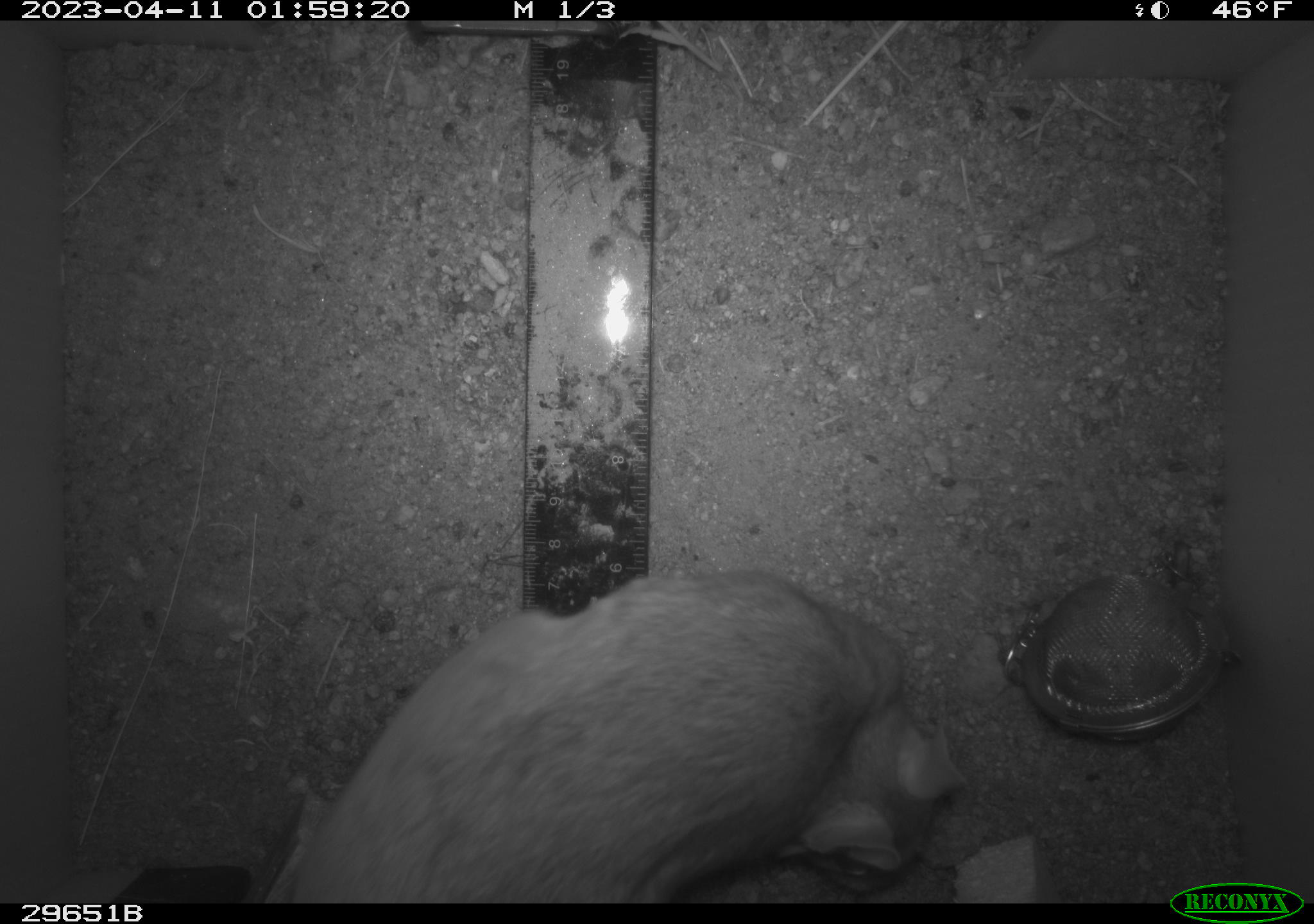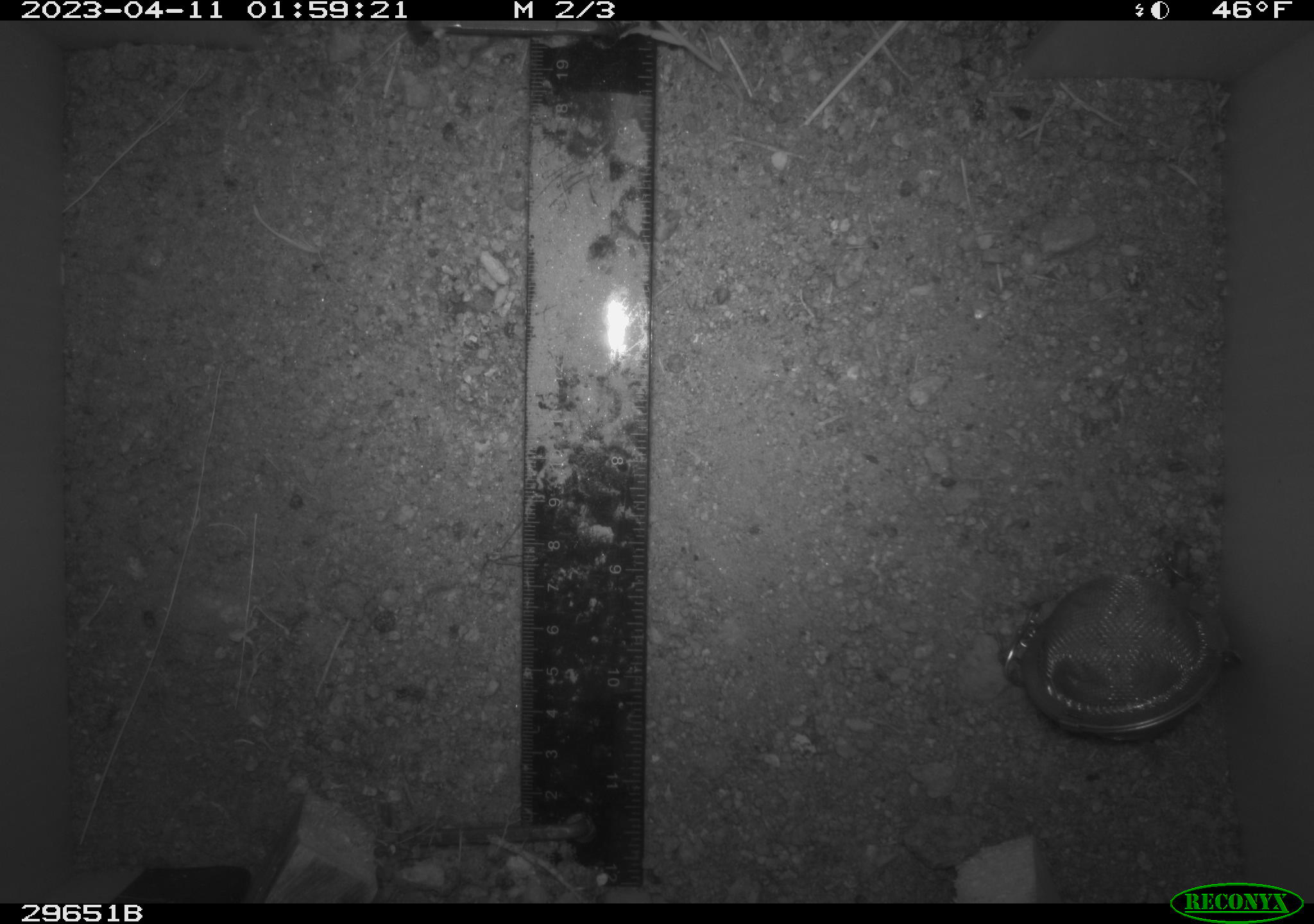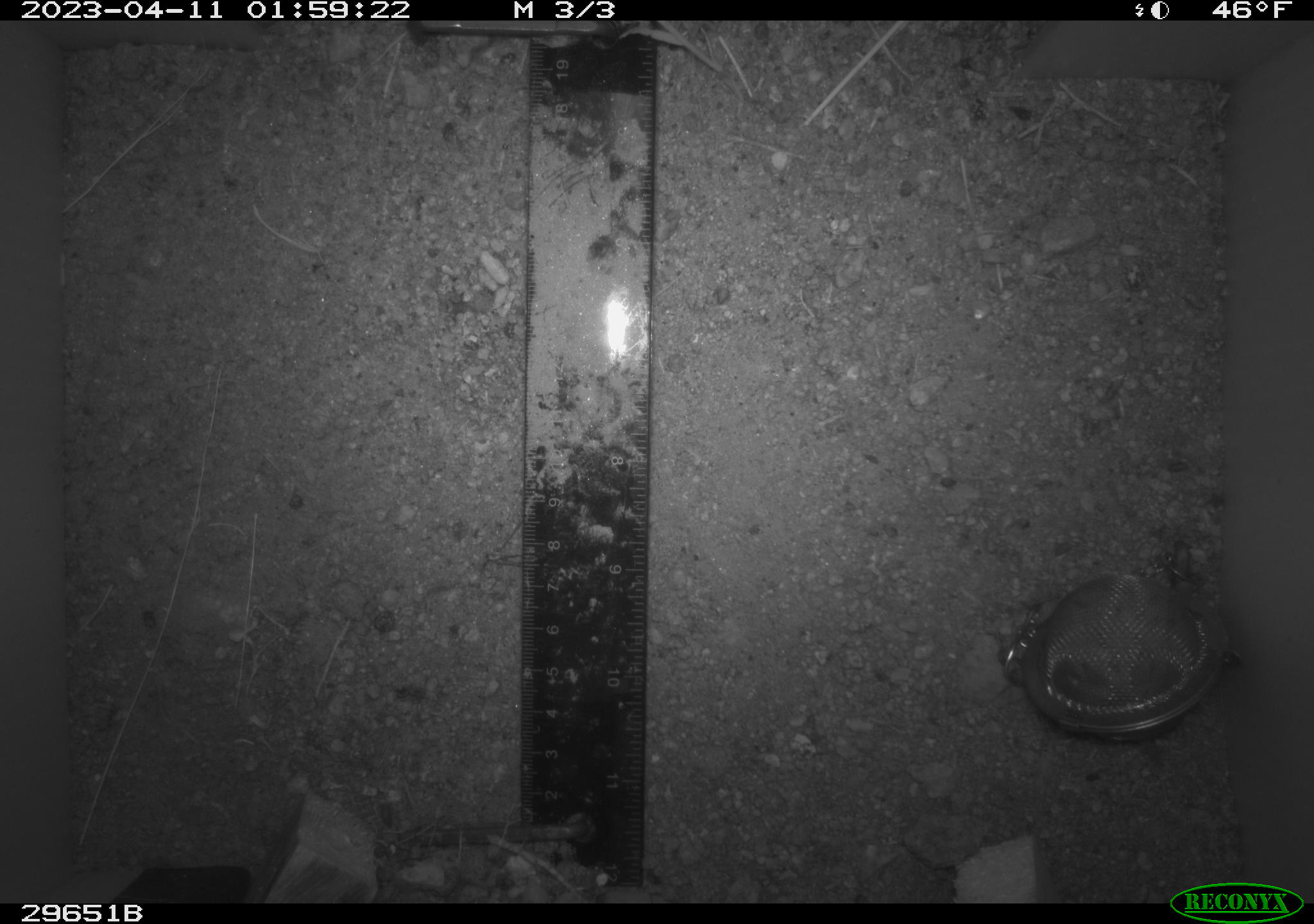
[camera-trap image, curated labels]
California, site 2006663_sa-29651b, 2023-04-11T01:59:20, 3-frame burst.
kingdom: Animalia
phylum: Chordata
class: Mammalia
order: Rodentia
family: Cricetidae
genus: Neotoma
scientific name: Neotoma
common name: pack rat or woodrat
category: neotoma species